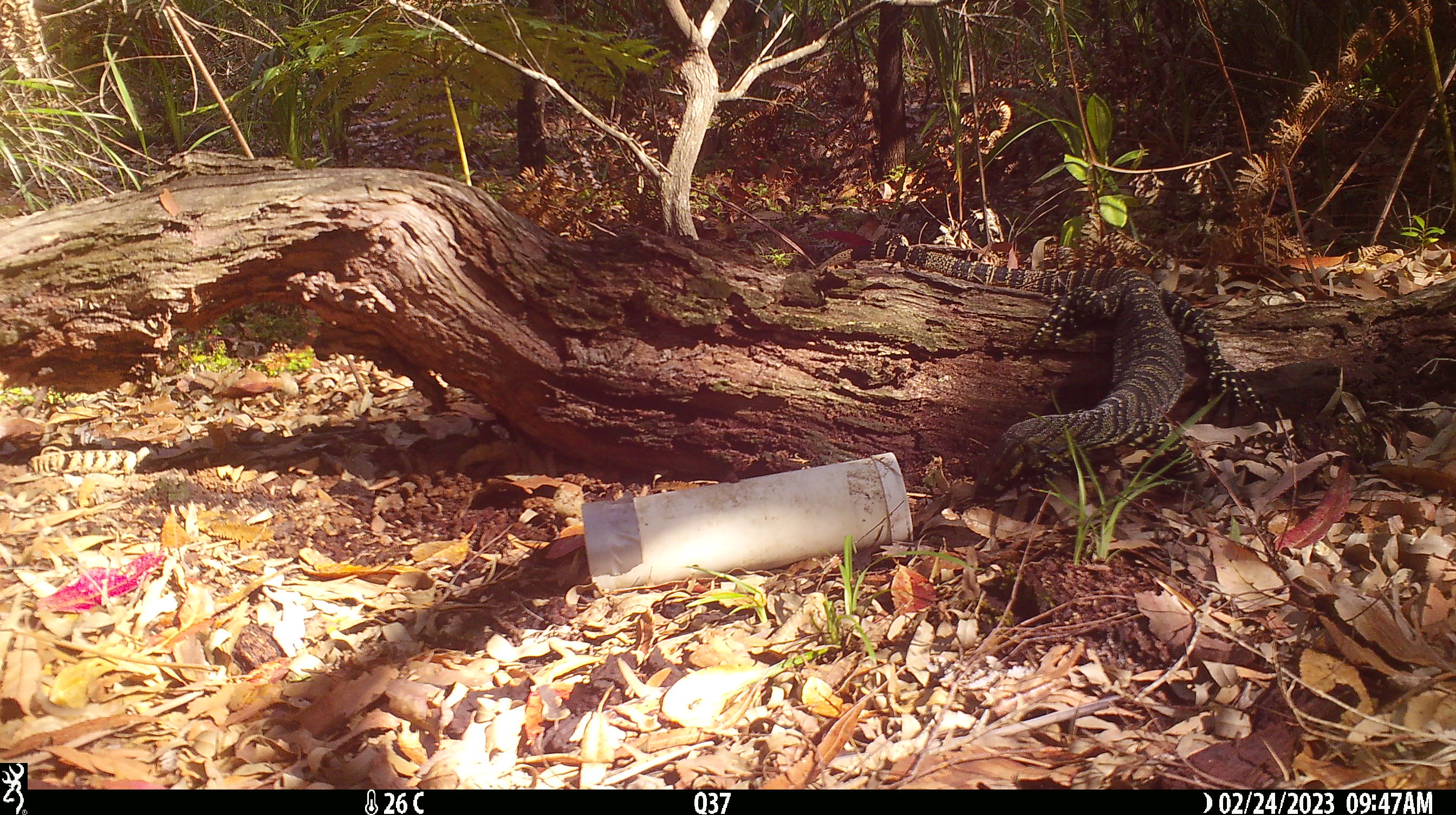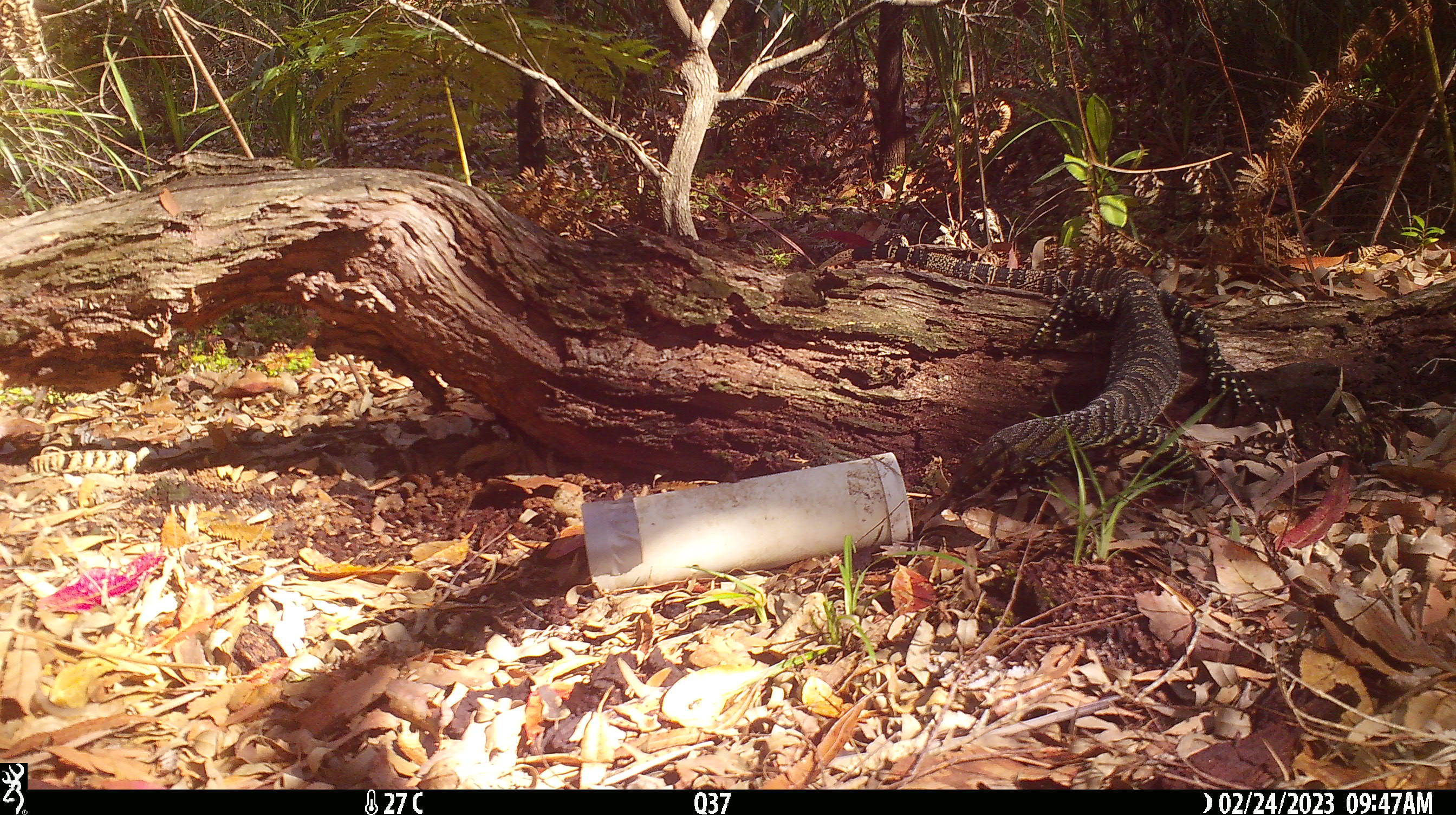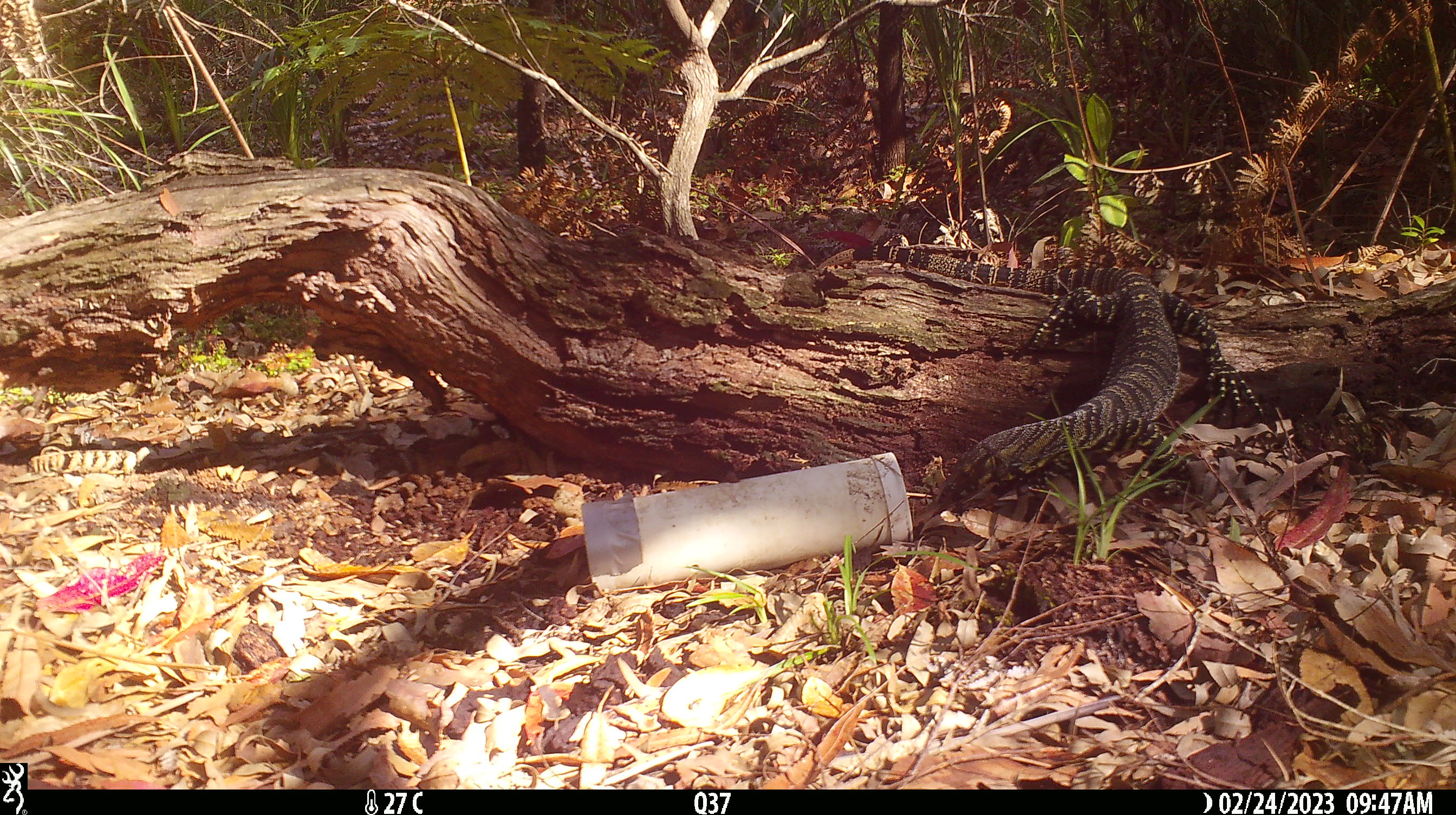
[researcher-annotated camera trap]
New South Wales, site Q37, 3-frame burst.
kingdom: Animalia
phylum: Chordata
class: Reptilia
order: Squamata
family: Varanidae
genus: Varanus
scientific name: Varanus varius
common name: lace monitor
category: goanna